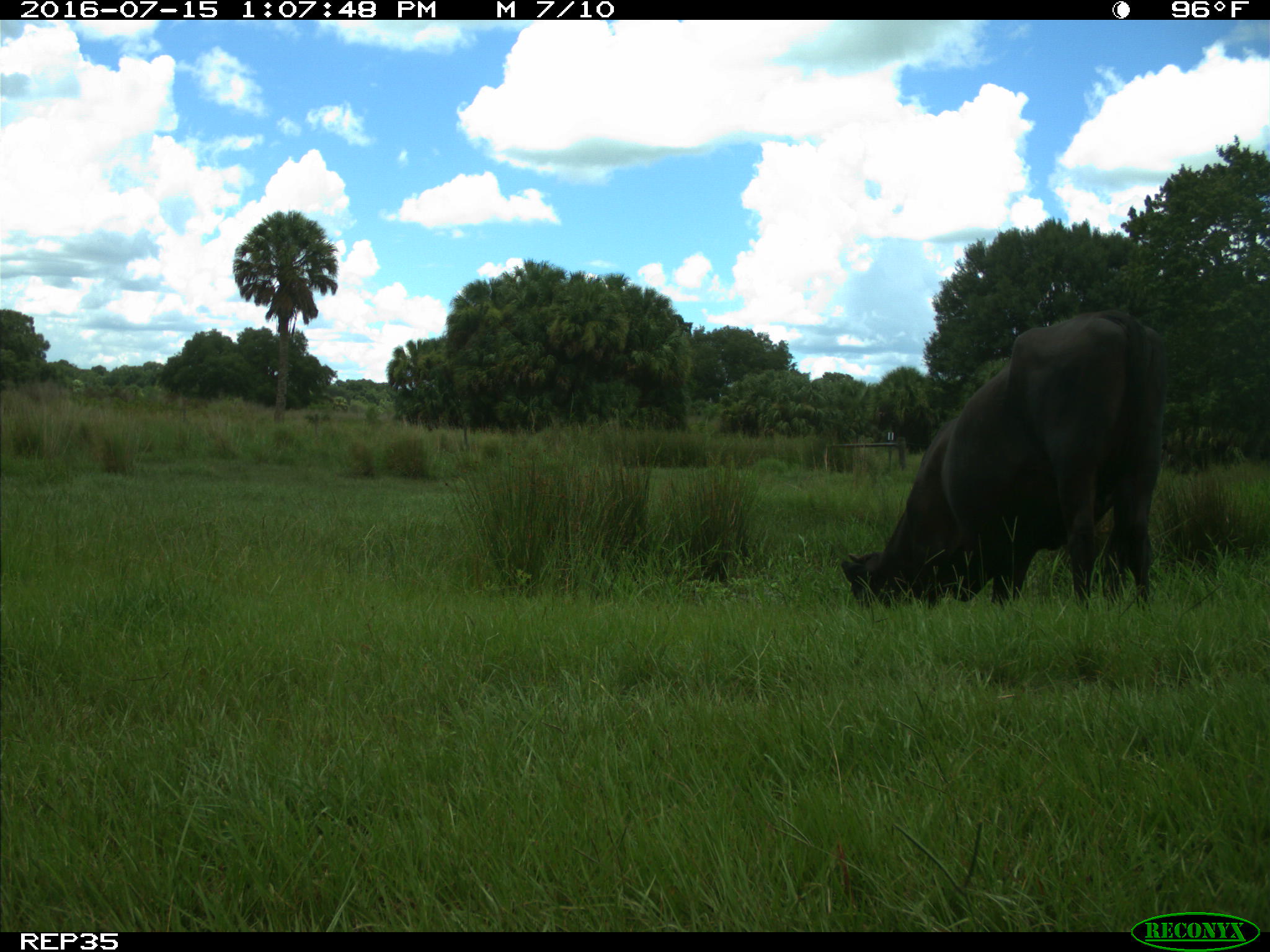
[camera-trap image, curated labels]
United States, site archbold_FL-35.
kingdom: Animalia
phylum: Chordata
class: Mammalia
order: Artiodactyla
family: Bovidae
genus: Bos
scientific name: Bos taurus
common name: domestic cow